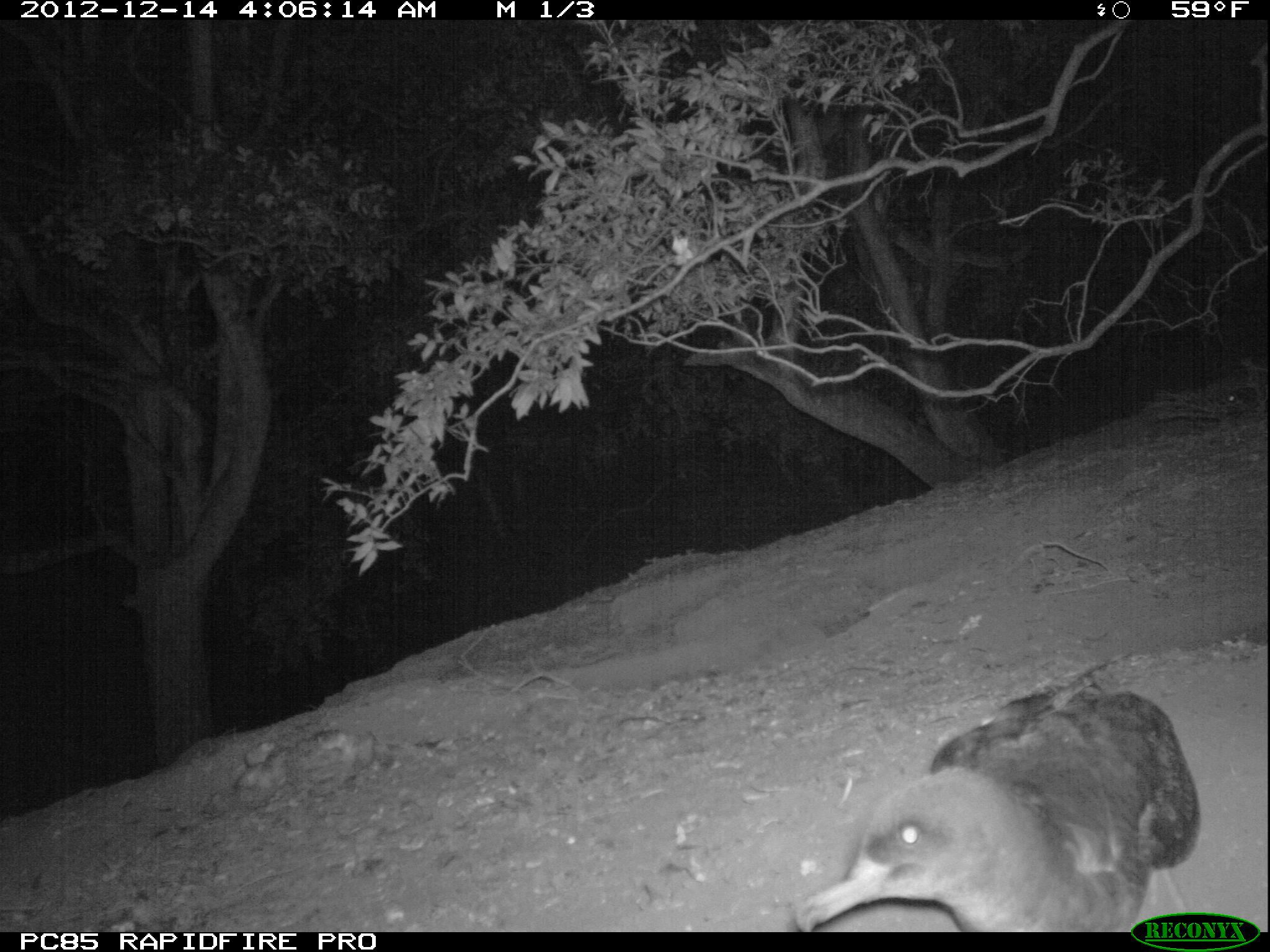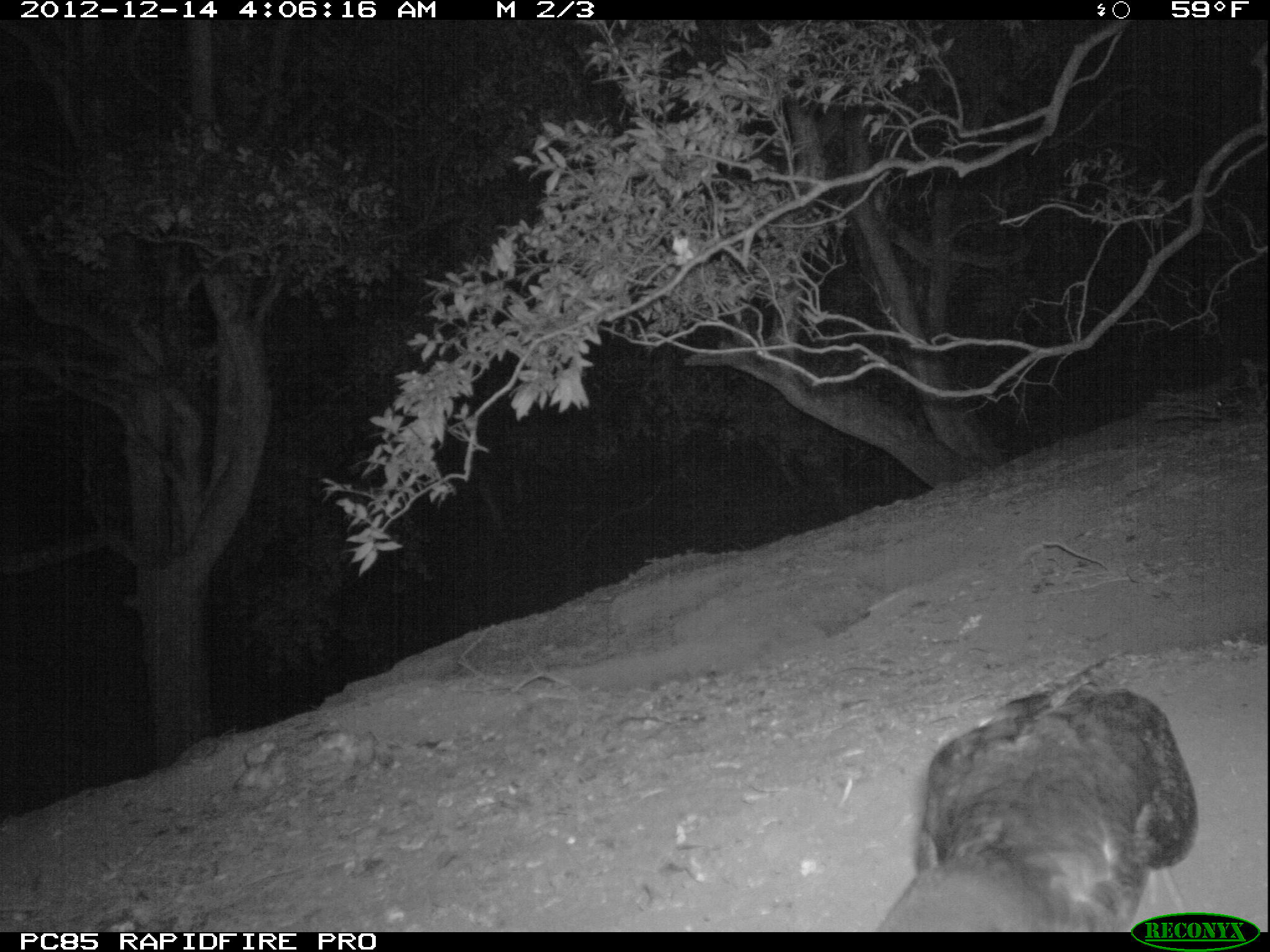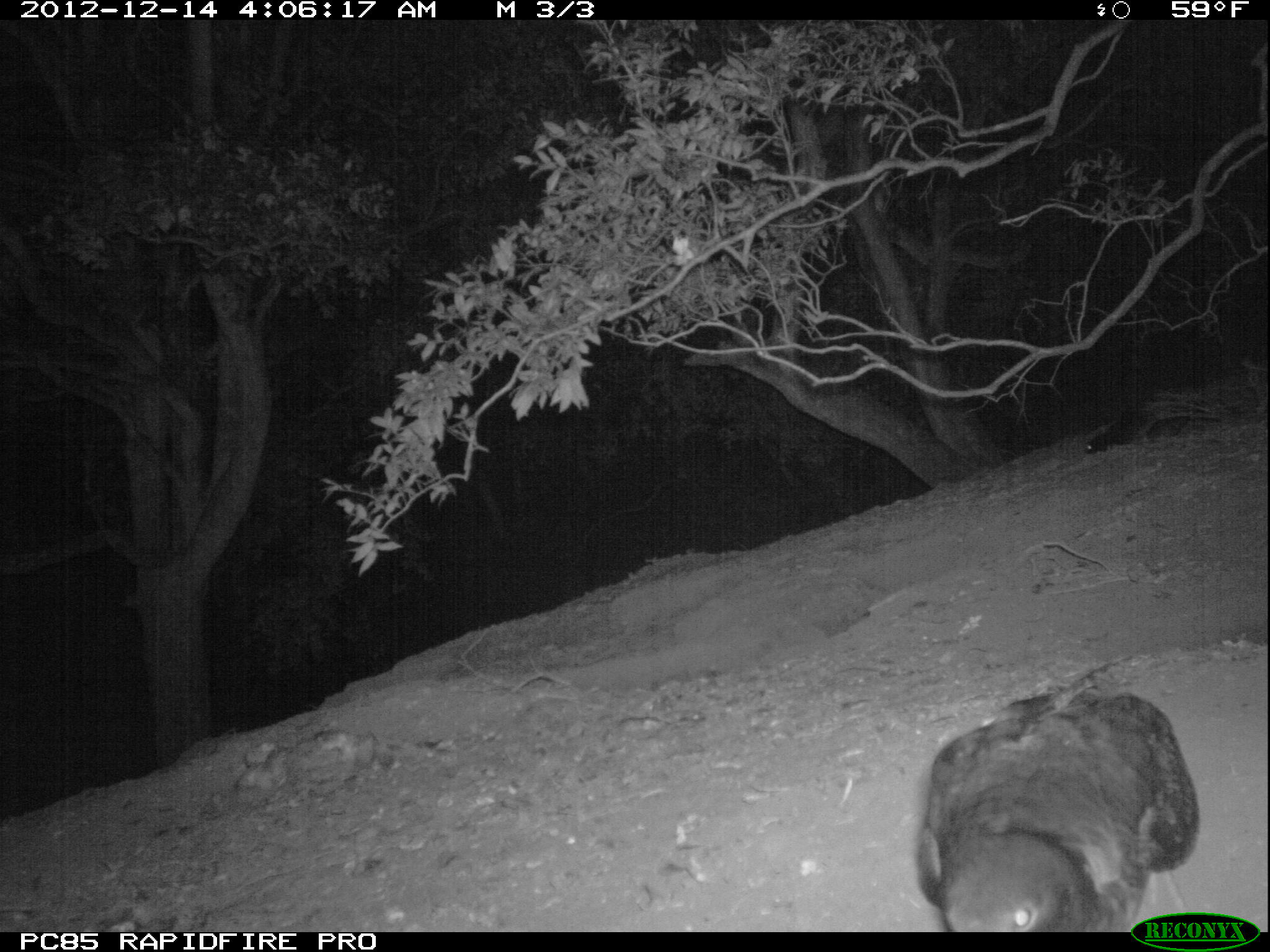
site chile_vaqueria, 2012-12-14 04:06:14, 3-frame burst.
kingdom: Animalia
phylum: Chordata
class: Aves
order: Procellariiformes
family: Procellariidae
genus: Calonectris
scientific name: Calonectris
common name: shearwater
Shearwater (Calonectris).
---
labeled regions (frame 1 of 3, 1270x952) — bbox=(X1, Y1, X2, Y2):
shearwater: bbox=(788, 679, 1205, 934); bbox=(1215, 381, 1270, 410)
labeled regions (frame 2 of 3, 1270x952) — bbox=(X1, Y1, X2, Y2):
shearwater: bbox=(874, 680, 1196, 933)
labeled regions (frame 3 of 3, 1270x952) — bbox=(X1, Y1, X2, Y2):
shearwater: bbox=(915, 677, 1201, 933); bbox=(1079, 401, 1192, 457)